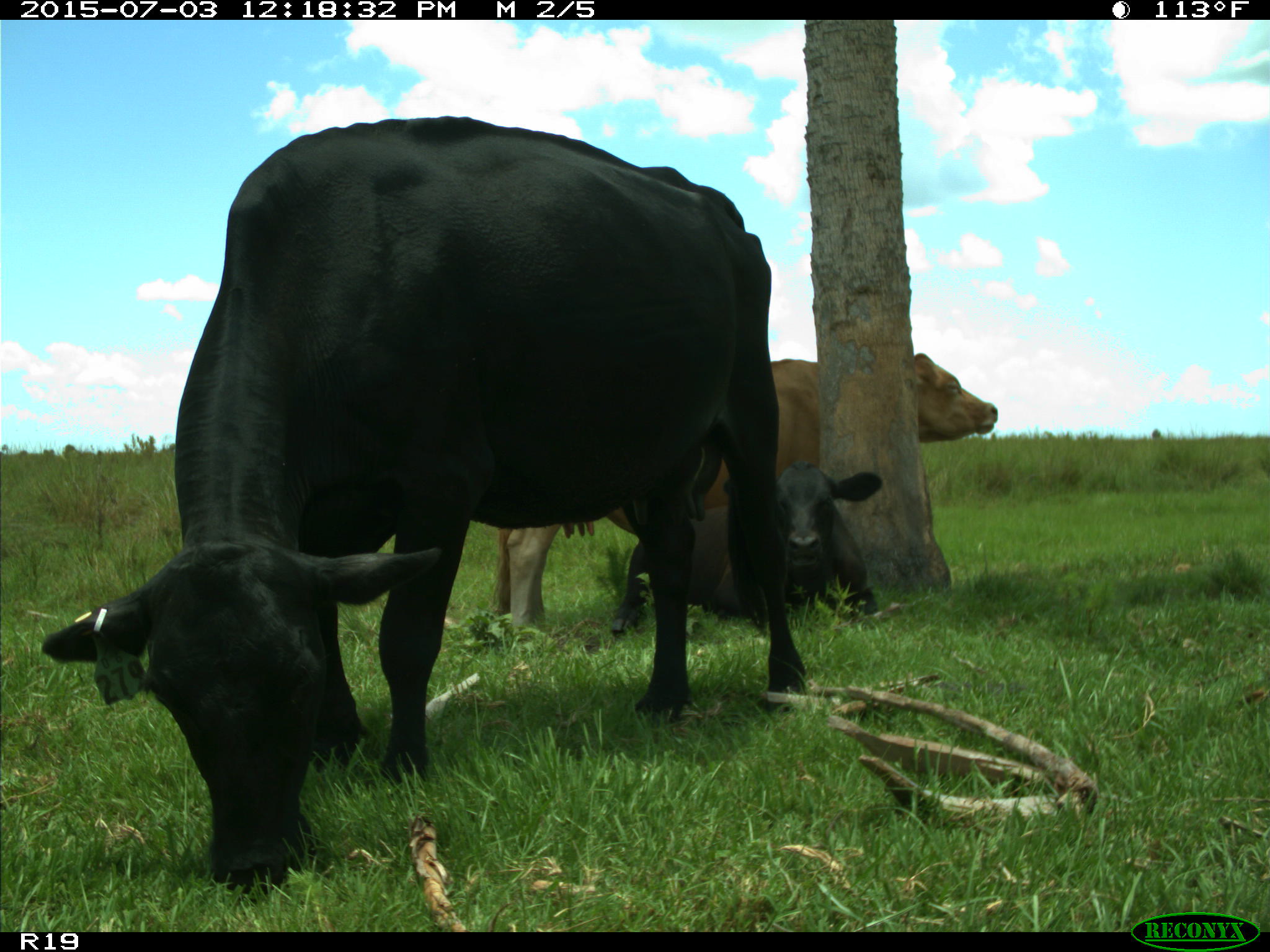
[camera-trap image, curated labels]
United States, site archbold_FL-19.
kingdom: Animalia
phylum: Chordata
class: Mammalia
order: Artiodactyla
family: Bovidae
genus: Bos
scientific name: Bos taurus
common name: domestic cow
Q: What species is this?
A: Bos taurus (domestic cow).